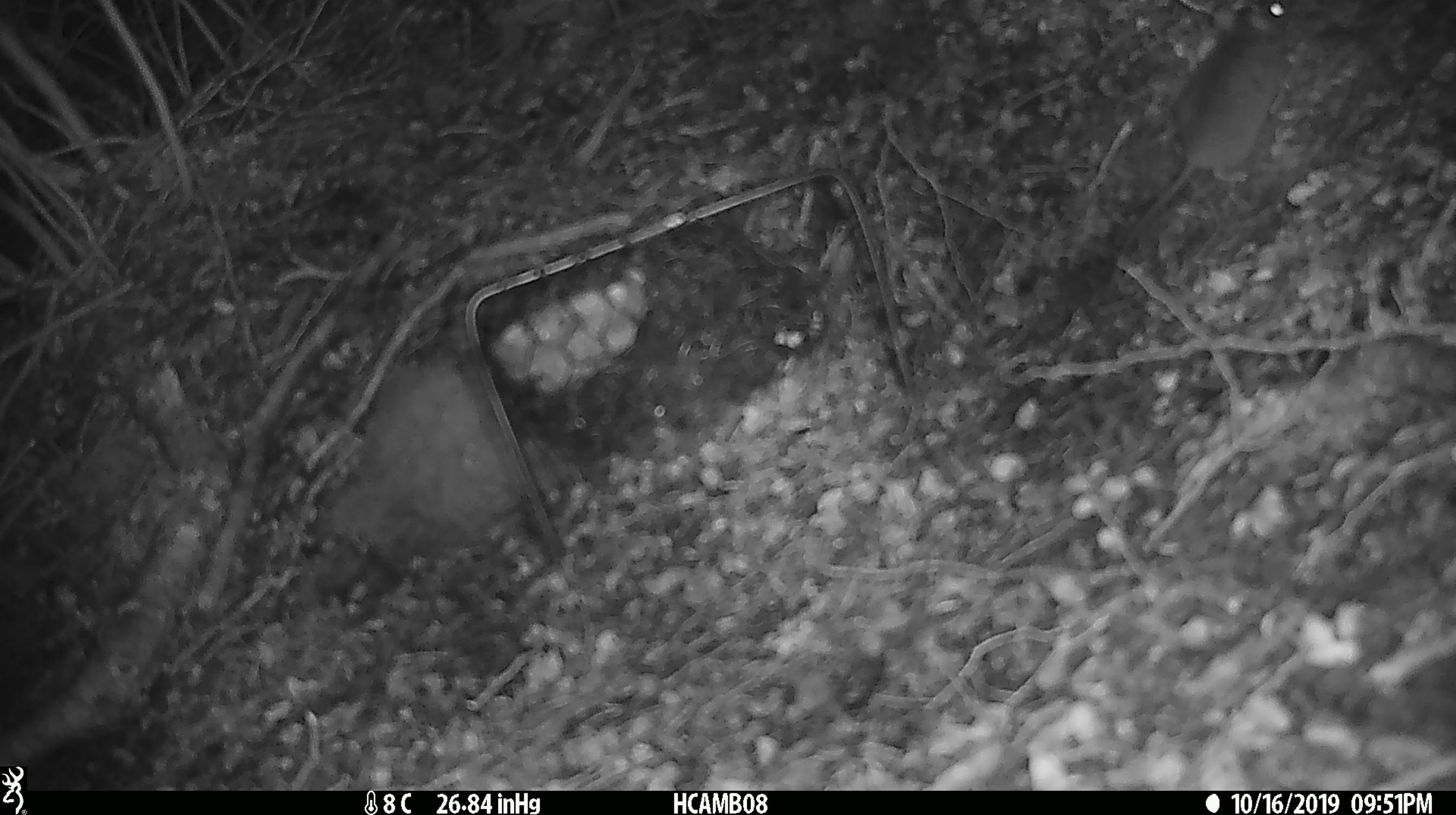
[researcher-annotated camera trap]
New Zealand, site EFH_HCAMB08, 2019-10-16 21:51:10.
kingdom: Animalia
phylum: Chordata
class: Mammalia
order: Rodentia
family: Muridae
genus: Mus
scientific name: Mus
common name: mouse